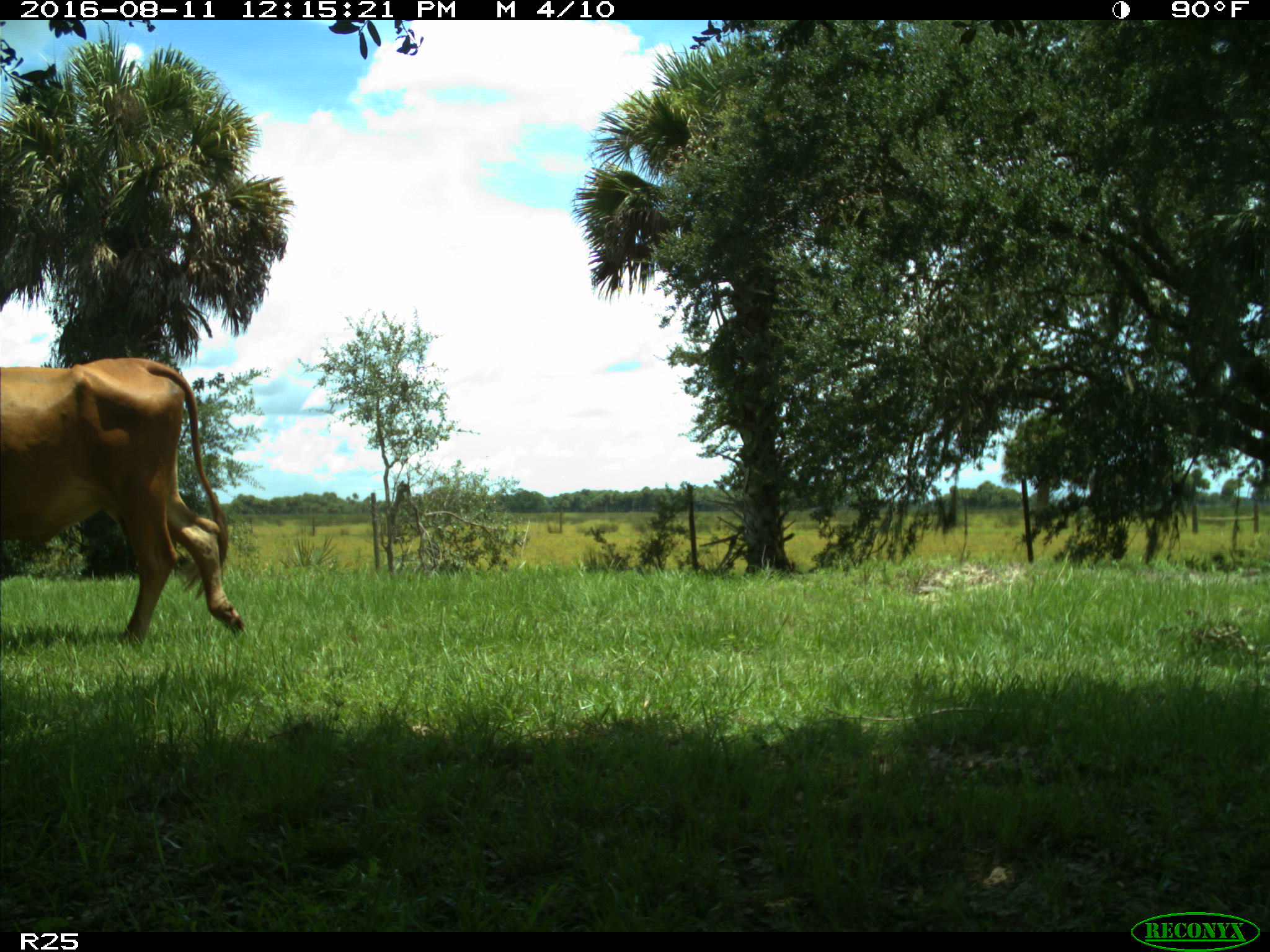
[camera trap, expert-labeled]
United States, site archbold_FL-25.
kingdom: Animalia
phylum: Chordata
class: Mammalia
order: Artiodactyla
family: Bovidae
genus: Bos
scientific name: Bos taurus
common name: domestic cow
Bos taurus (domestic cow).